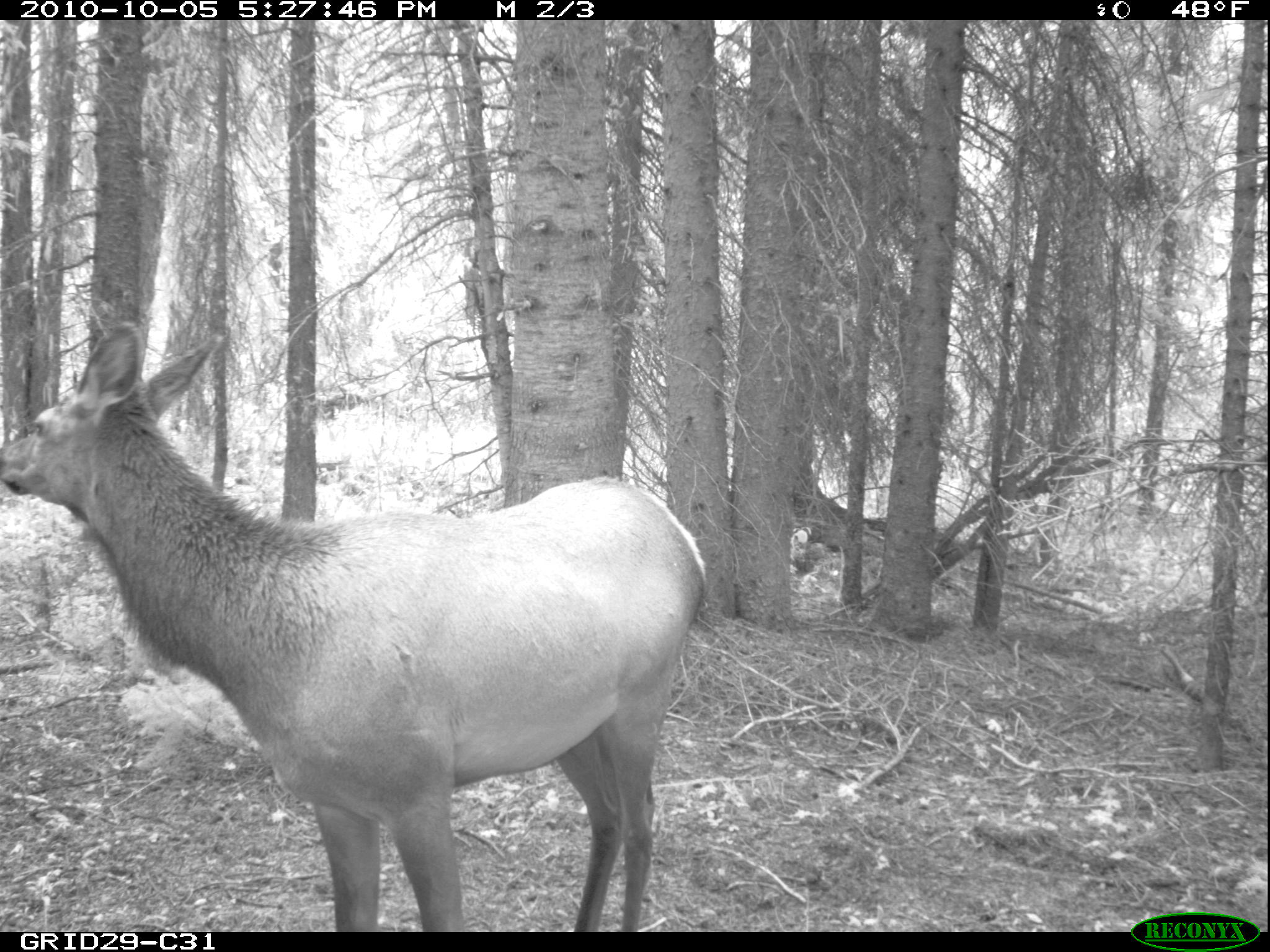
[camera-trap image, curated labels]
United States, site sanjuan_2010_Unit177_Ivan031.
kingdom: Animalia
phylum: Chordata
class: Mammalia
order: Artiodactyla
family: Cervidae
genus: Cervus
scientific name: Cervus elaphus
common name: red deer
Cervus elaphus (red deer).